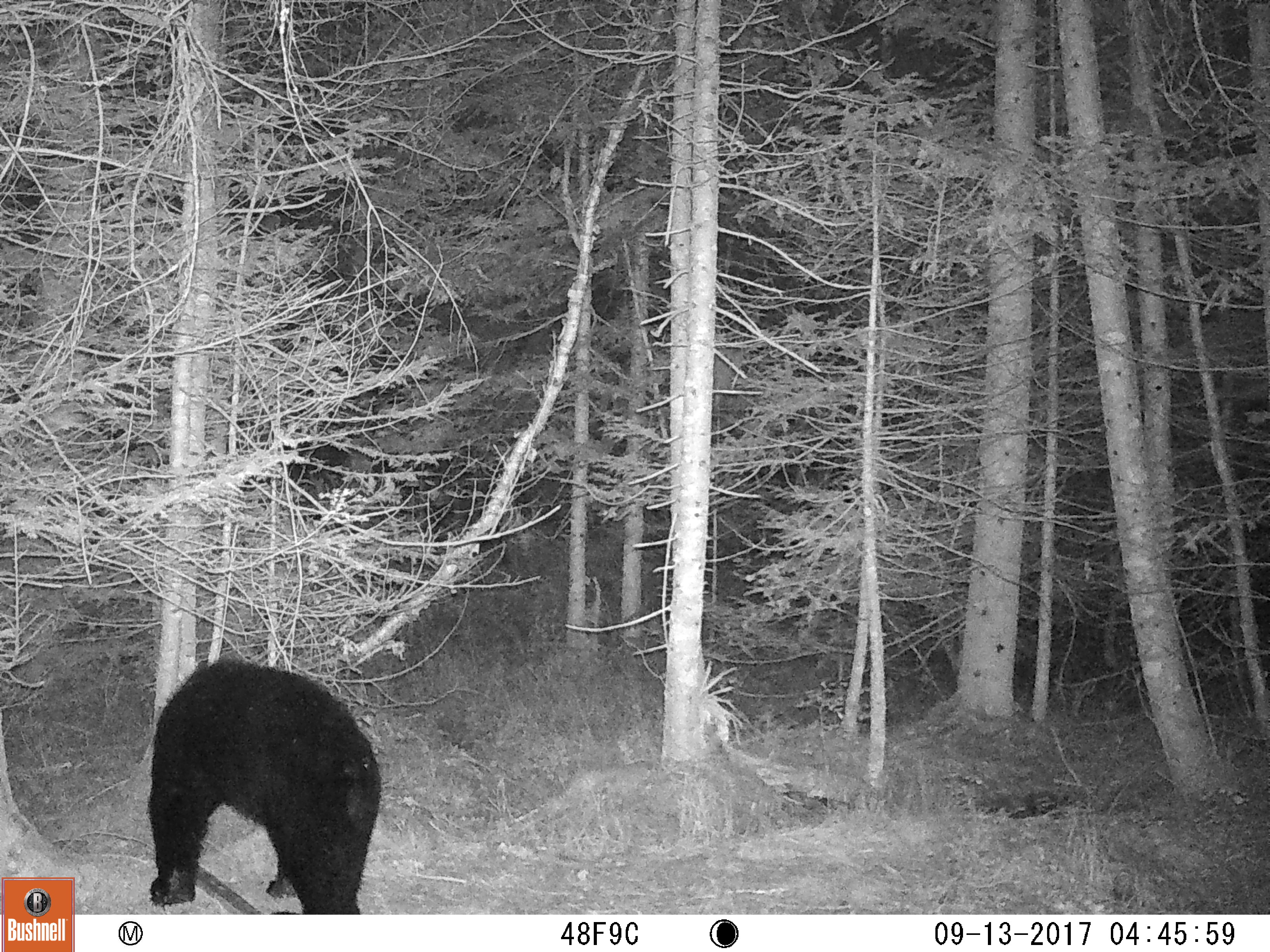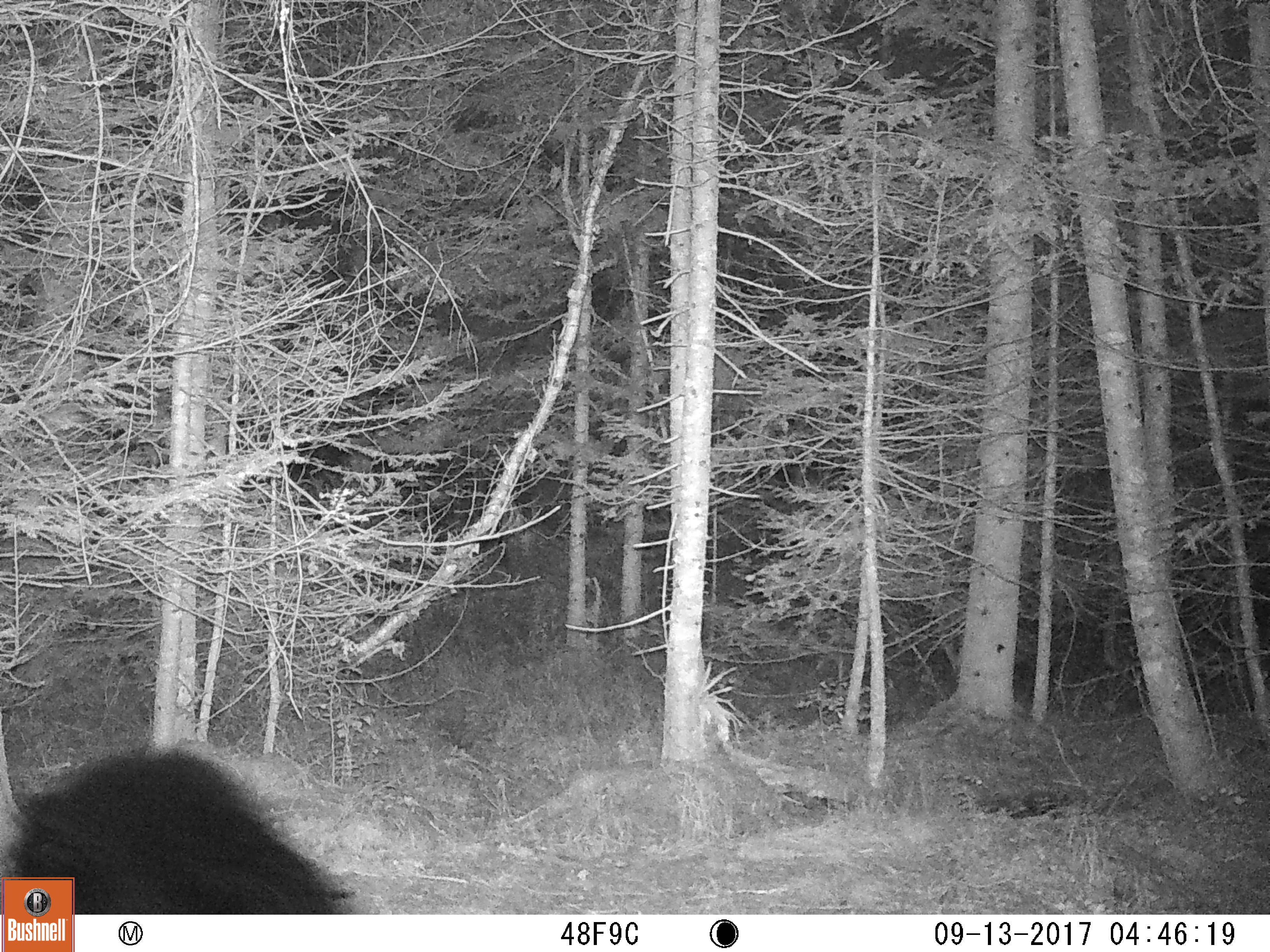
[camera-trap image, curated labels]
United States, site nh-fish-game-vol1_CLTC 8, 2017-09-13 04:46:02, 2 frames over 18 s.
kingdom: Animalia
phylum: Chordata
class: Mammalia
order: Carnivora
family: Ursidae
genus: Ursus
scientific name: Ursus americanus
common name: black bear